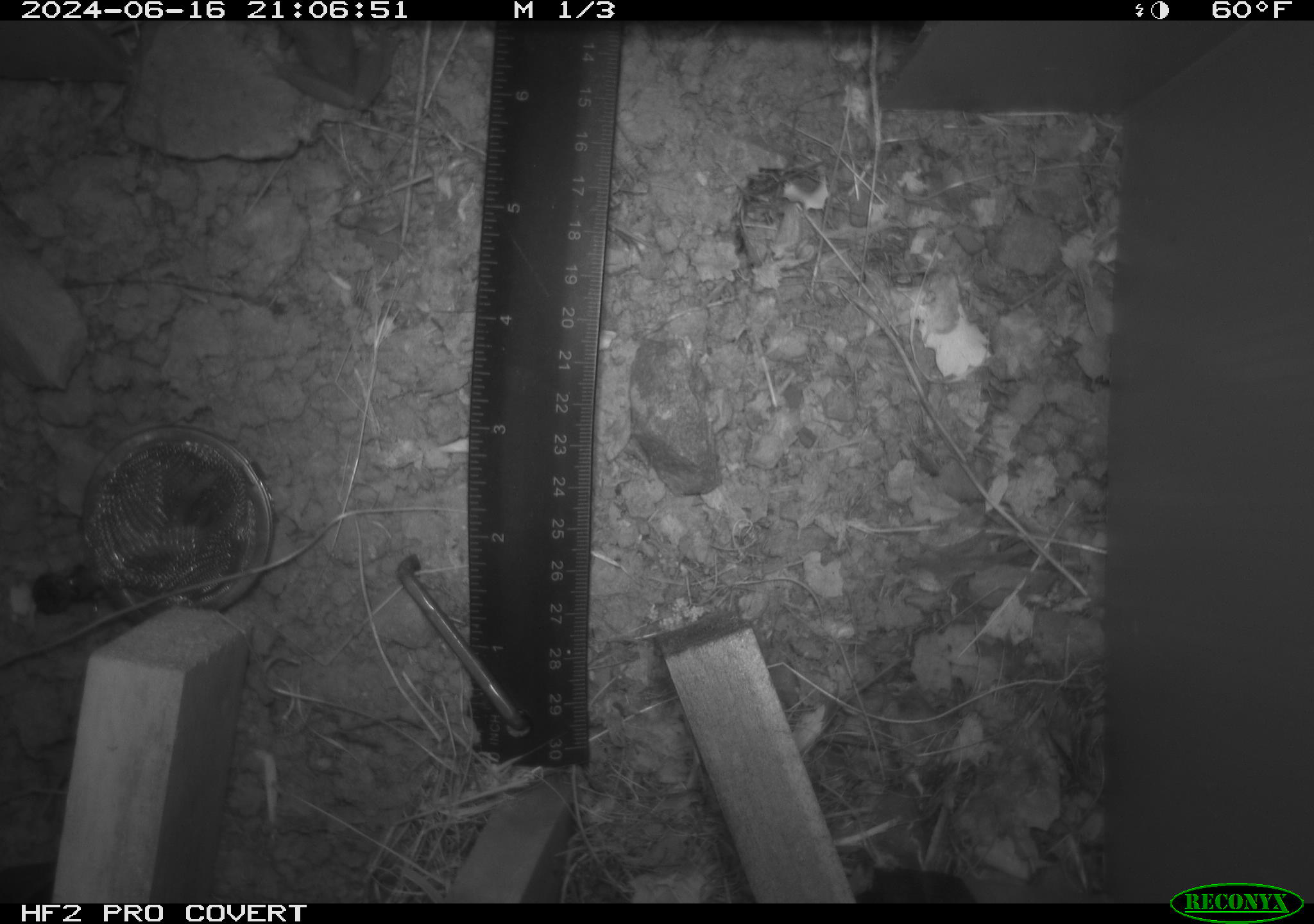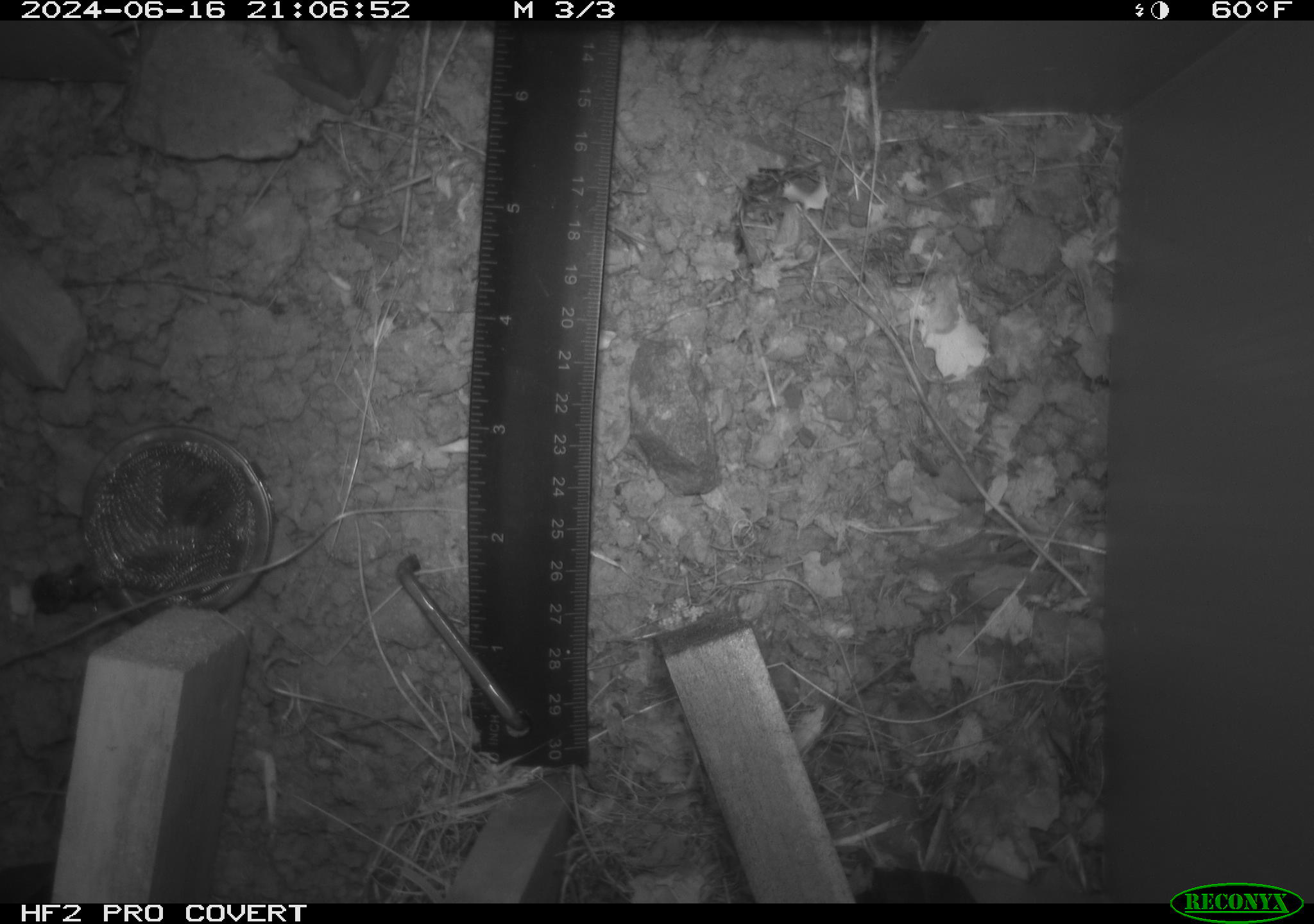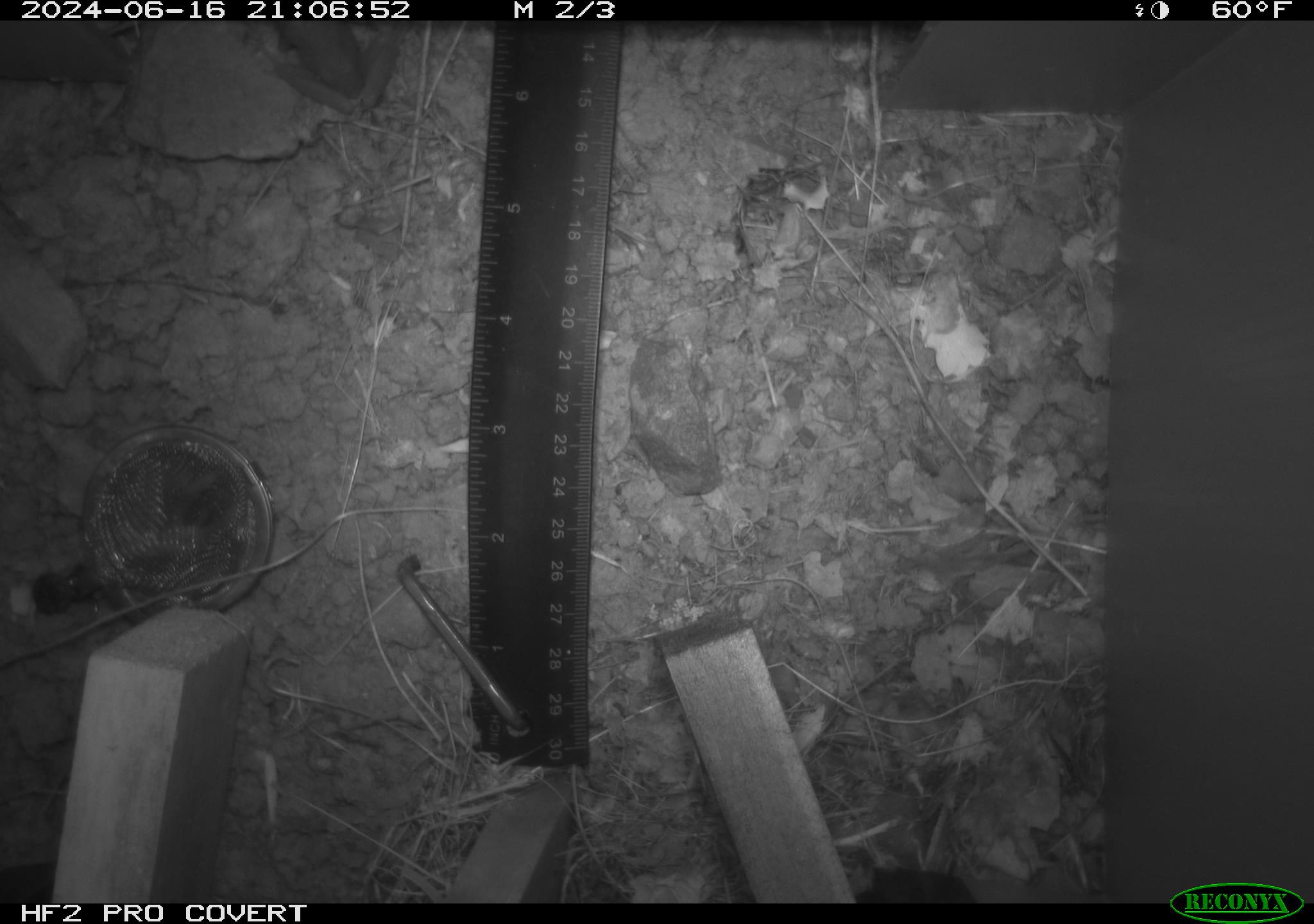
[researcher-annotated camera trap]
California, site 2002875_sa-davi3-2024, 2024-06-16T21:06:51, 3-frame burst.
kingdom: Animalia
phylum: Chordata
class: Amphibia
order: Anura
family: Hylidae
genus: Pseudacris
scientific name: Pseudacris regilla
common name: sierran treefrog